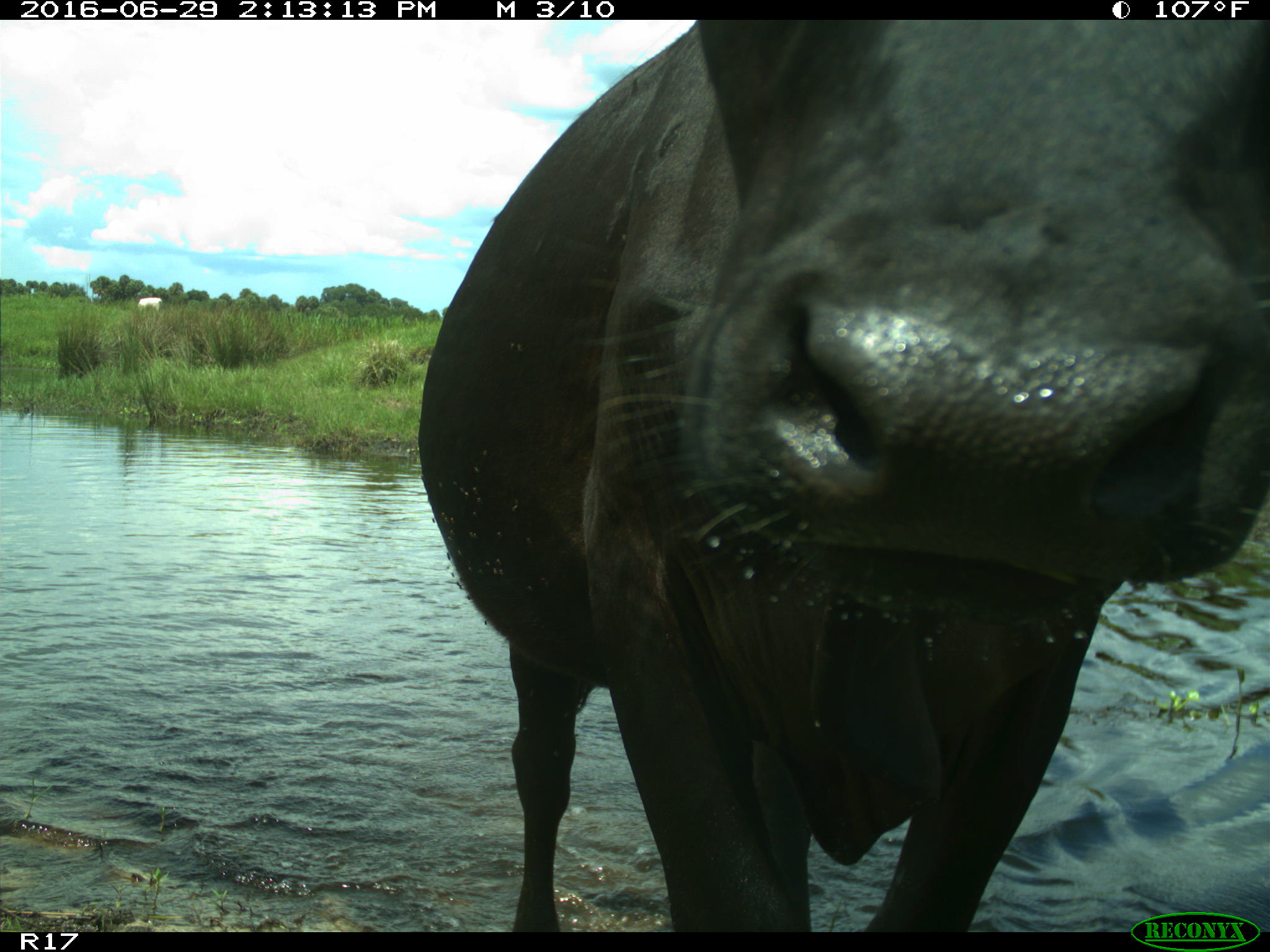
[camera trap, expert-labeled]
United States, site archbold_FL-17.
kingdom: Animalia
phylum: Chordata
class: Mammalia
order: Artiodactyla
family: Bovidae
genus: Bos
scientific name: Bos taurus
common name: domestic cow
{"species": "Bos taurus (domestic cow)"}